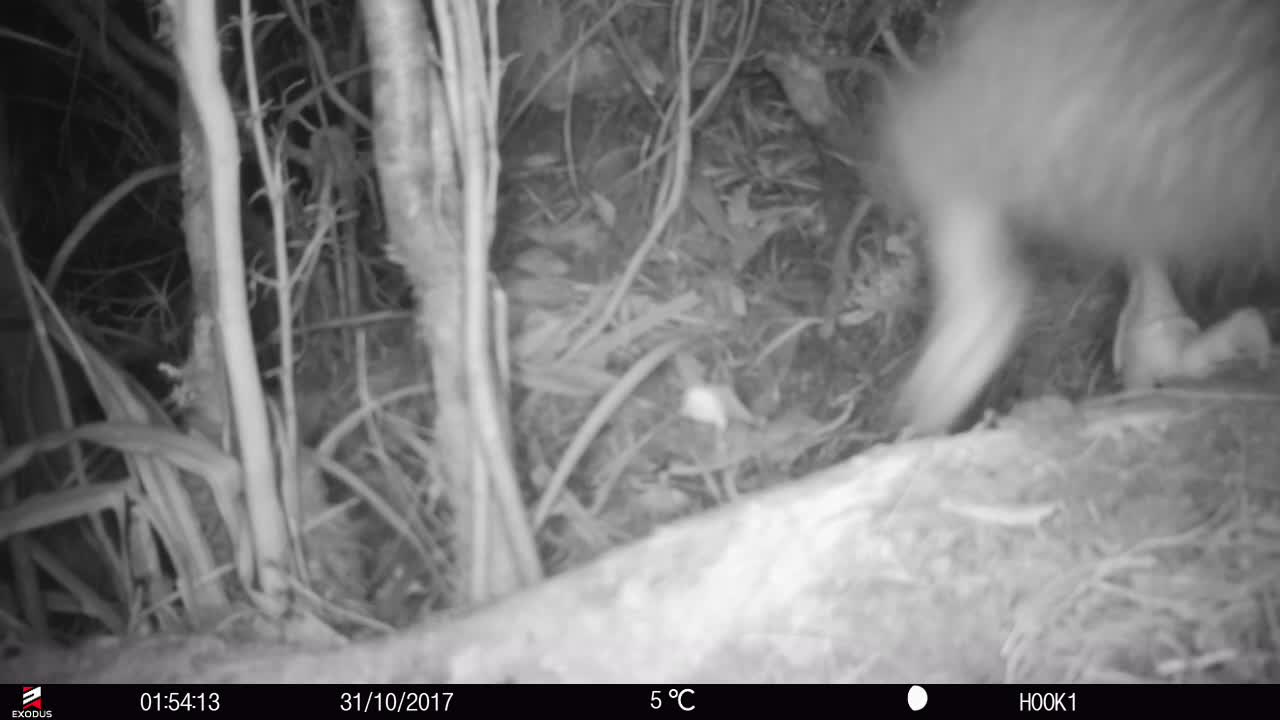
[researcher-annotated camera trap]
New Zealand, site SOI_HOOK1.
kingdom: Animalia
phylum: Chordata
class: Aves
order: Apterygiformes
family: Apterygidae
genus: Apteryx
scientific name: Apteryx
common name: kiwi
Kiwi (Apteryx).